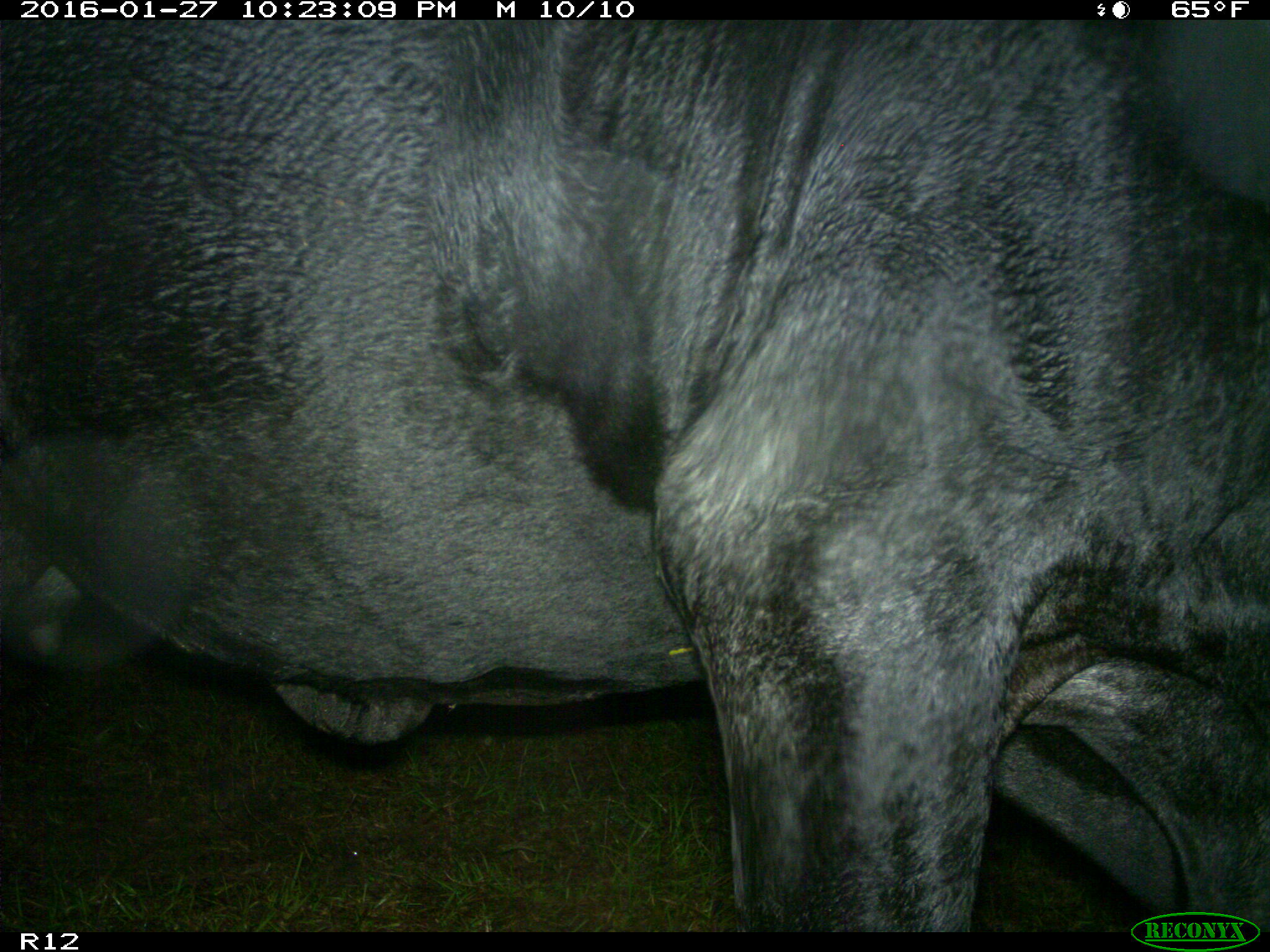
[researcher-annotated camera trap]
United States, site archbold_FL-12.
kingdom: Animalia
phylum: Chordata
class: Mammalia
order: Artiodactyla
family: Bovidae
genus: Bos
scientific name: Bos taurus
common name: domestic cow